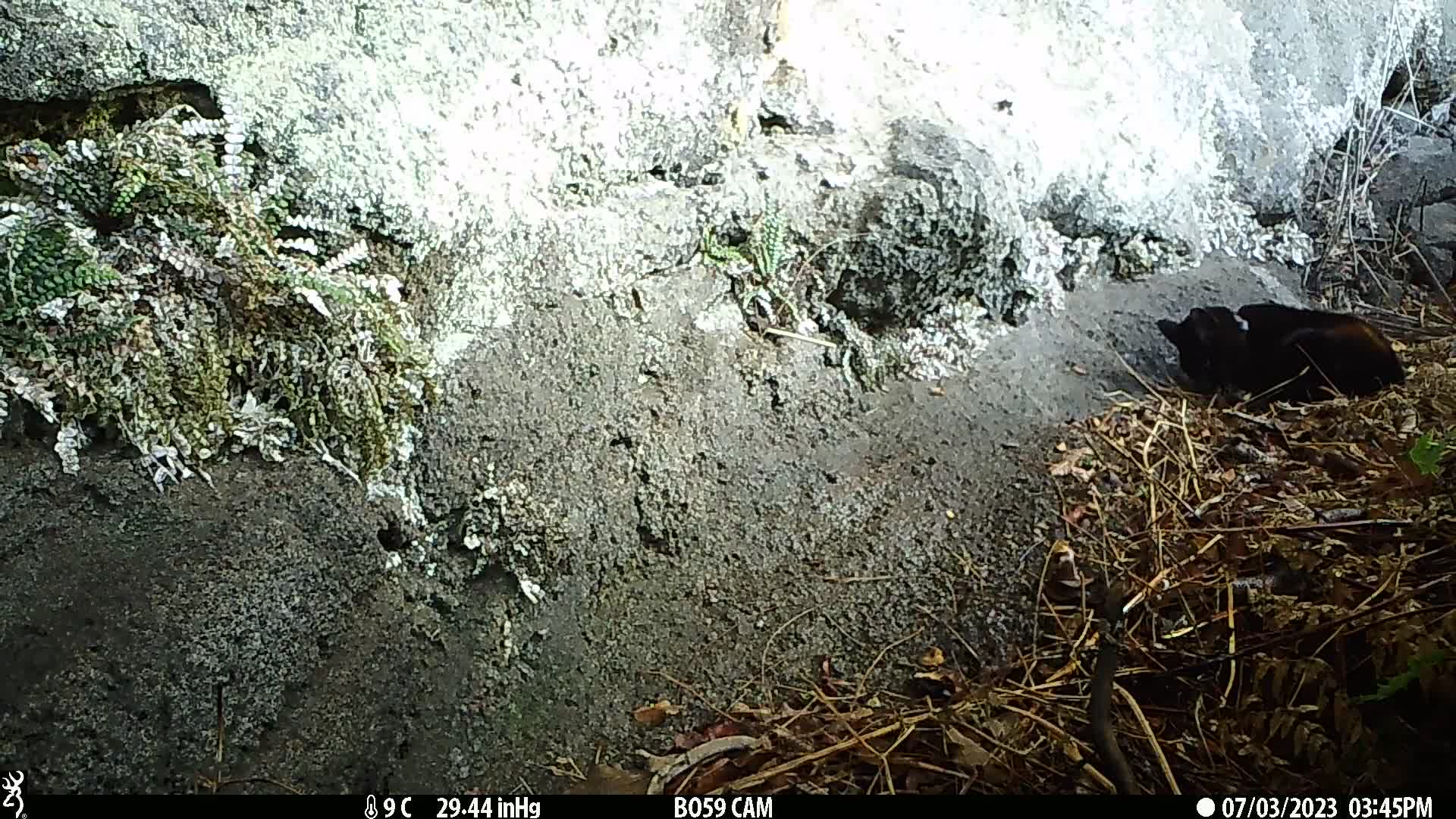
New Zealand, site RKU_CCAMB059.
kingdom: Animalia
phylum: Chordata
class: Mammalia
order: Carnivora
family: Felidae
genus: Felis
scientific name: Felis catus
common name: domestic cat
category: cat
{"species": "cat (domestic cat) (Felis catus)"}